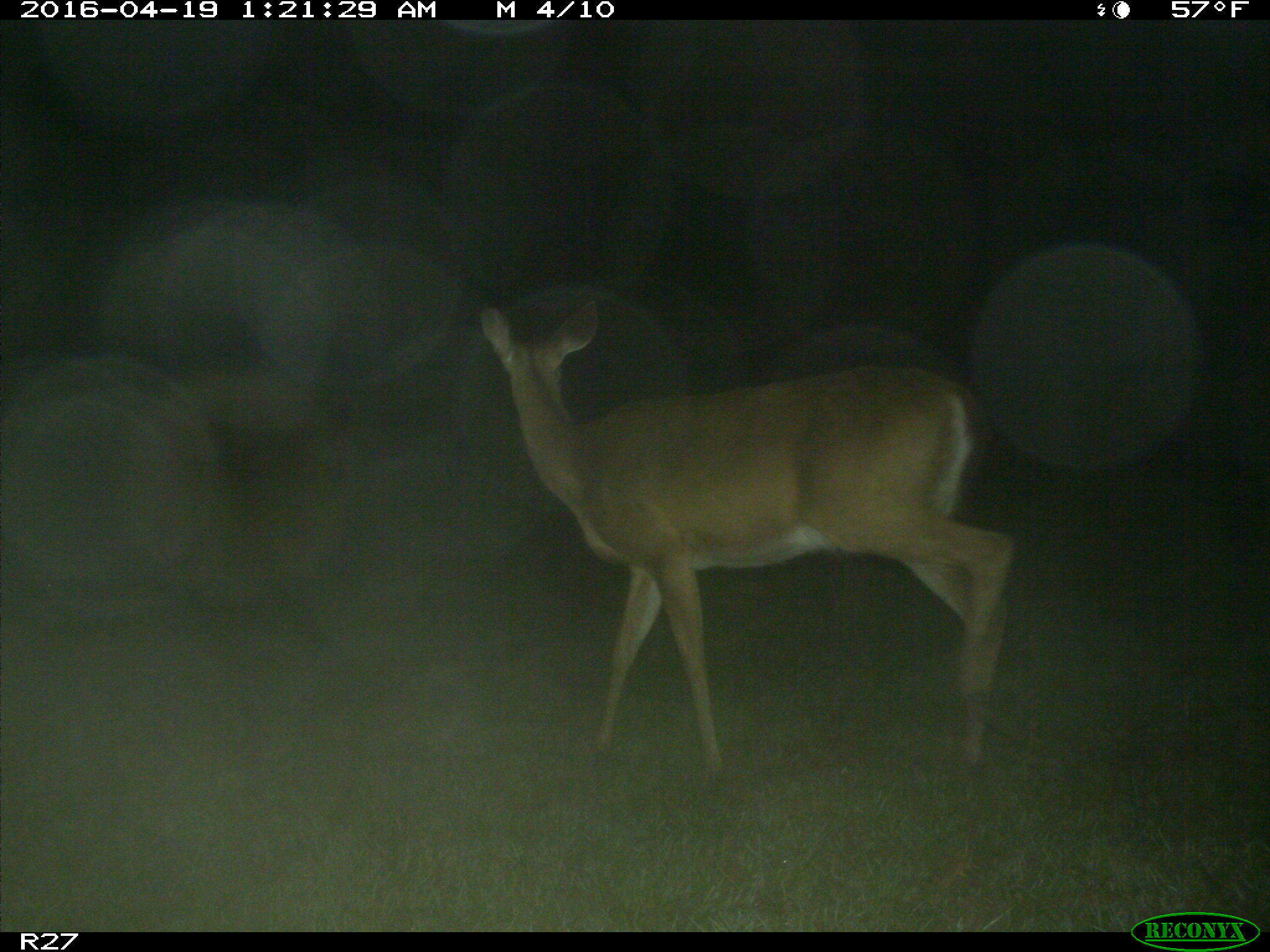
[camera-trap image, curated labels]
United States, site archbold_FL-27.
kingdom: Animalia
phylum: Chordata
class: Mammalia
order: Artiodactyla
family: Cervidae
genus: Odocoileus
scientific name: Odocoileus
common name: deer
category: unidentified deer